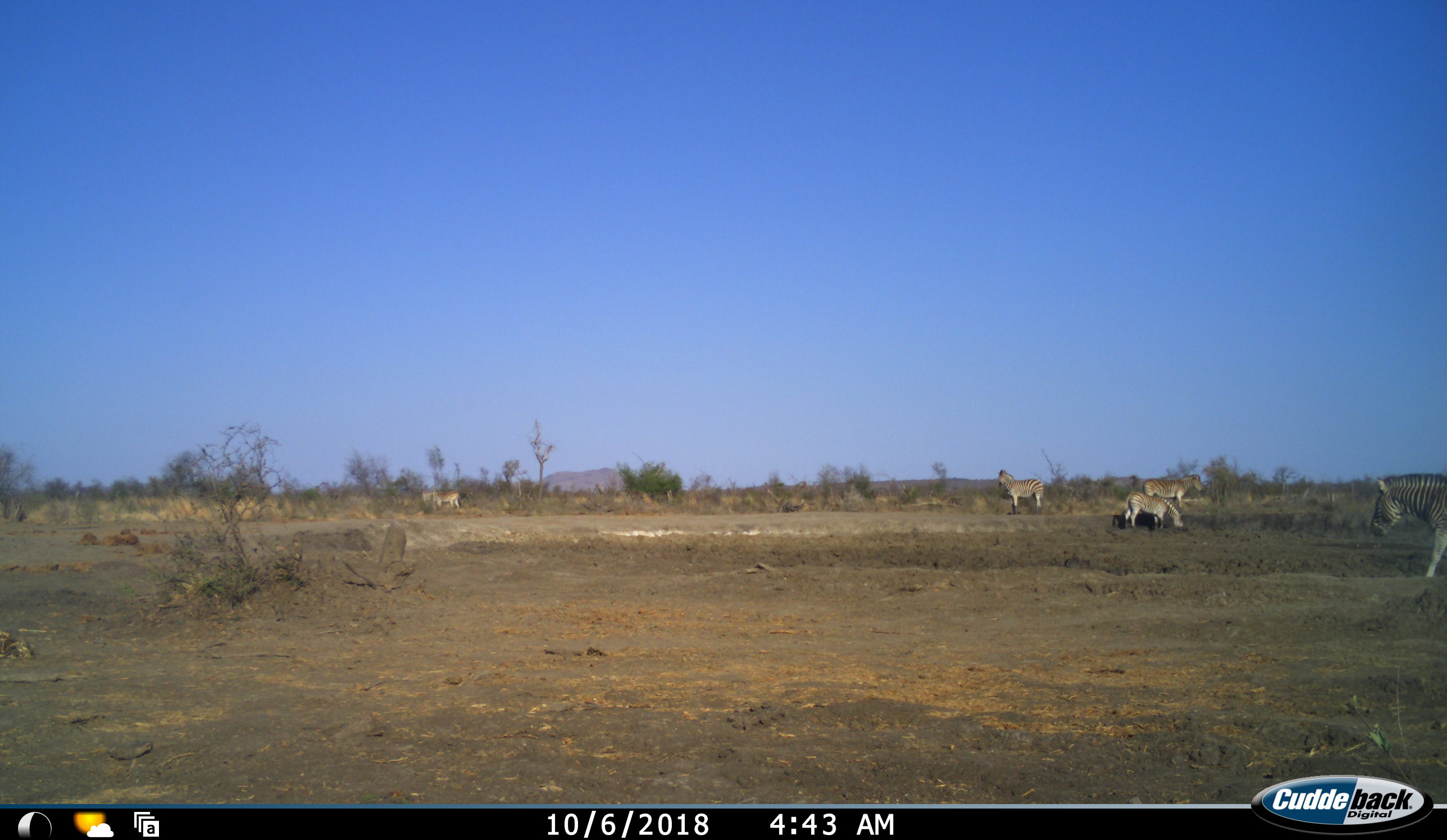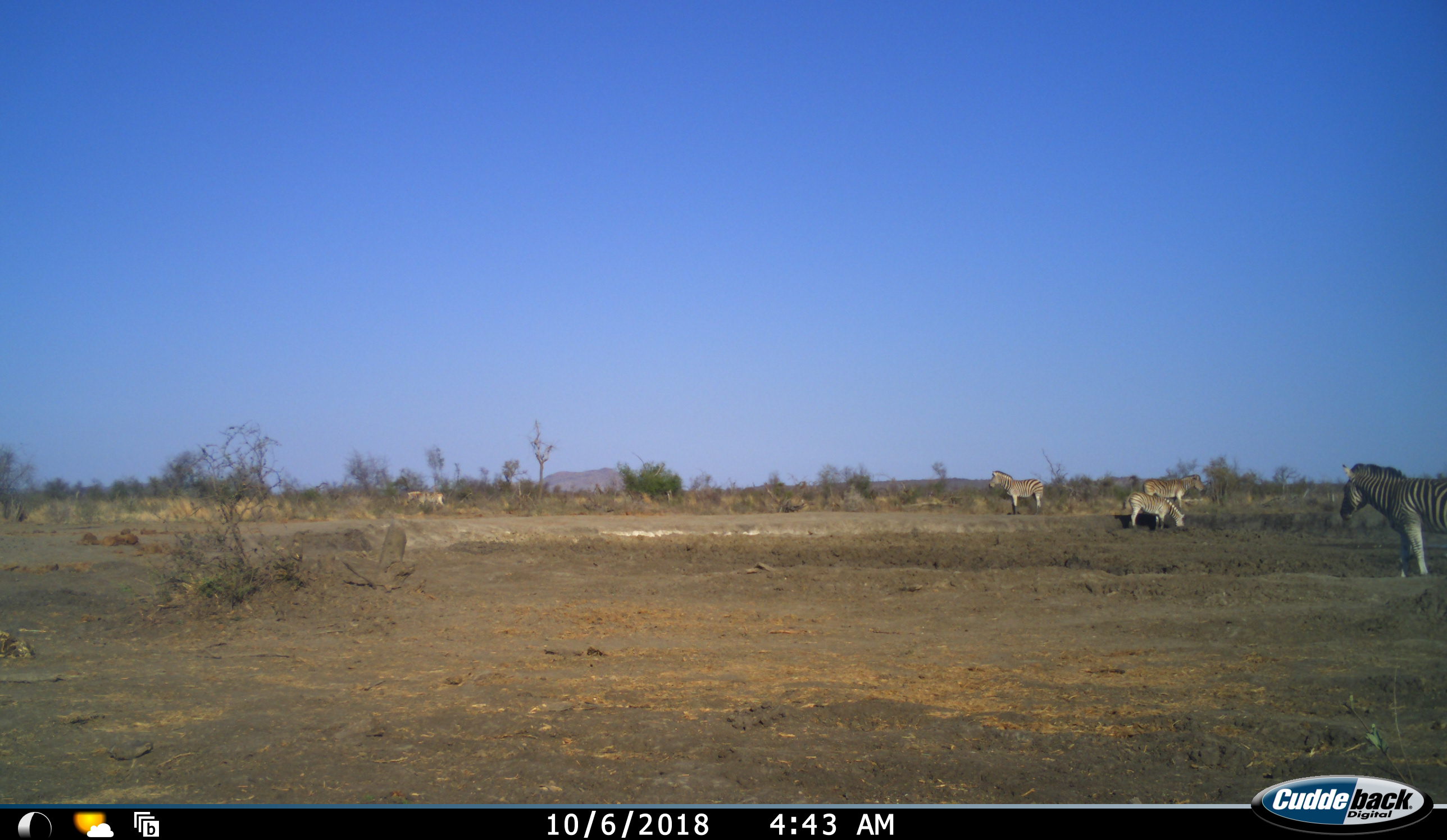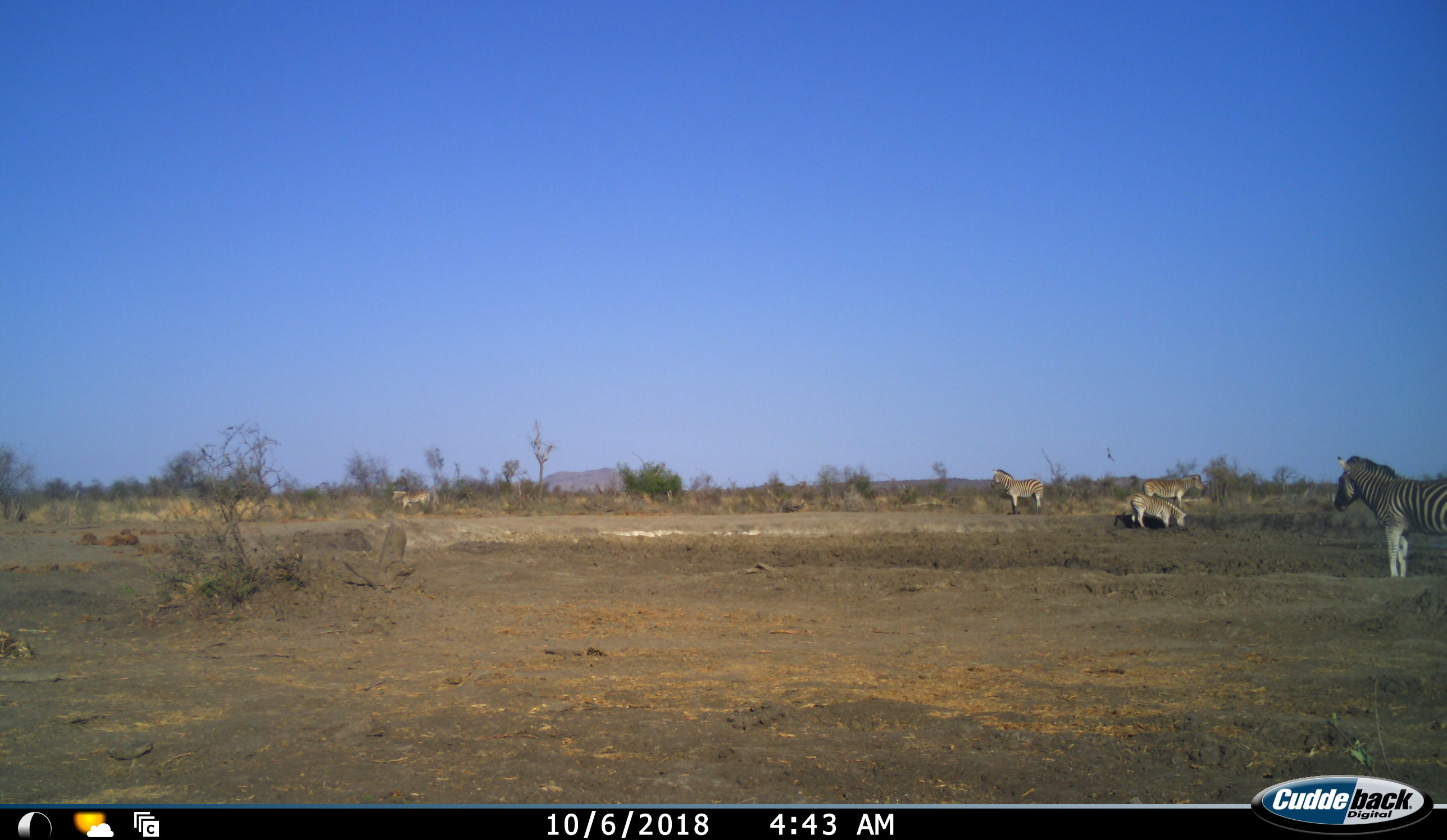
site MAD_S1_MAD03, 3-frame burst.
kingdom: Animalia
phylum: Chordata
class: Mammalia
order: Perissodactyla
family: Equidae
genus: Equus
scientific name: Equus quagga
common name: plains zebra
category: zebraplains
Zebraplains (plains zebra) (Equus quagga), count 5. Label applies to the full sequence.